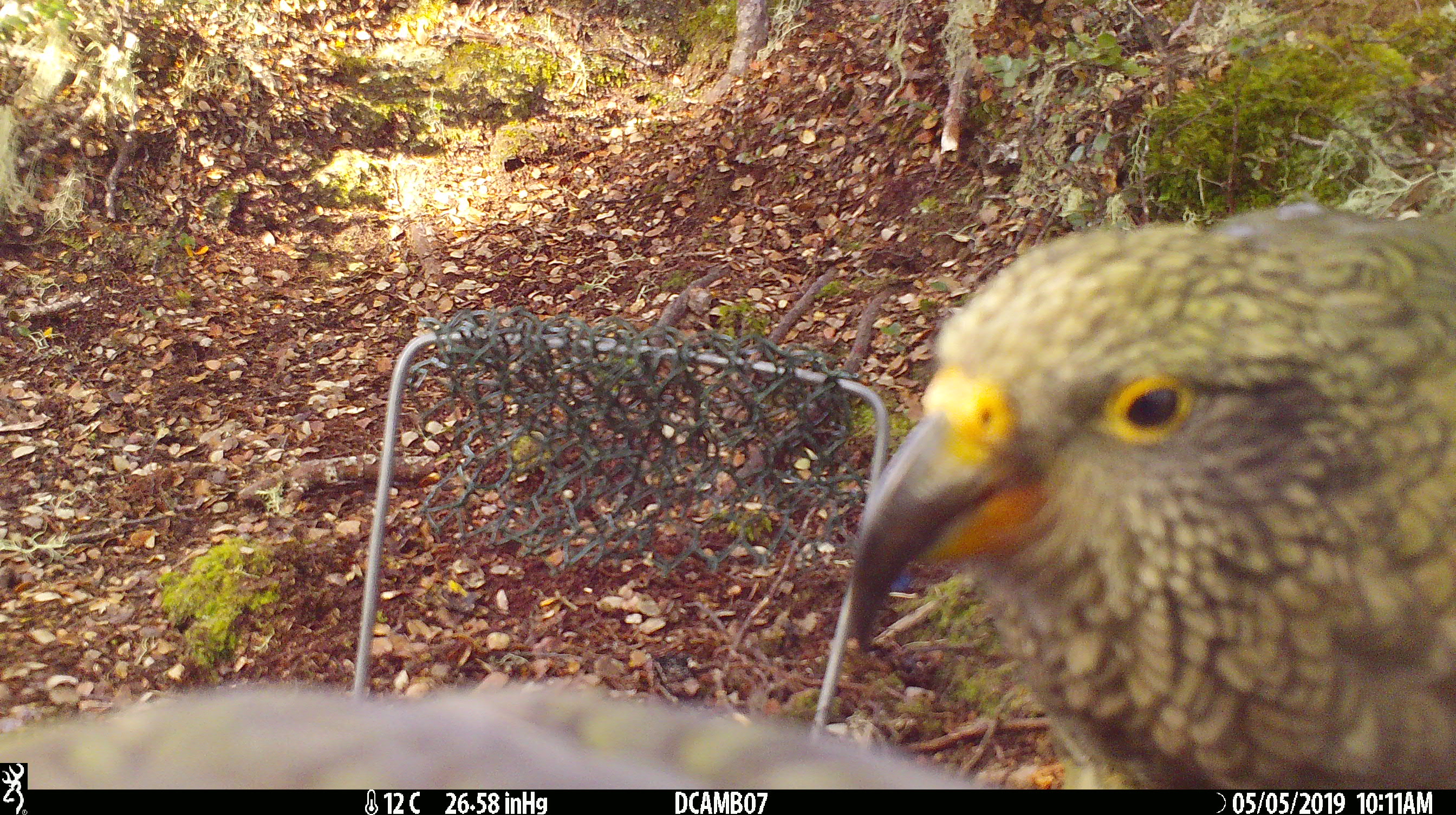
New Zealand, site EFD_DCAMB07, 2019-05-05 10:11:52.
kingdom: Animalia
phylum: Chordata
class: Aves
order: Psittaciformes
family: Strigopidae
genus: Nestor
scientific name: Nestor notabilis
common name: kea